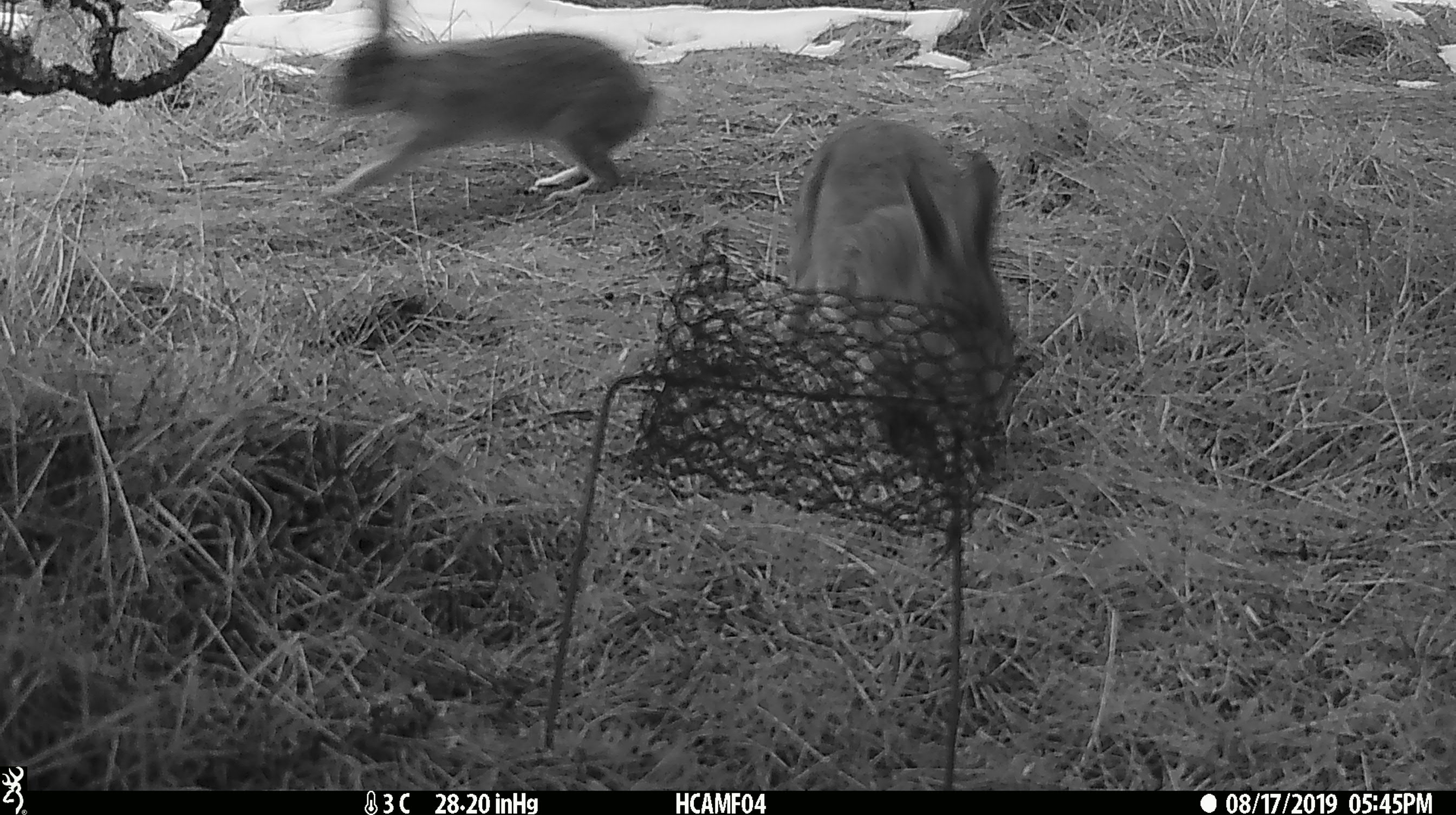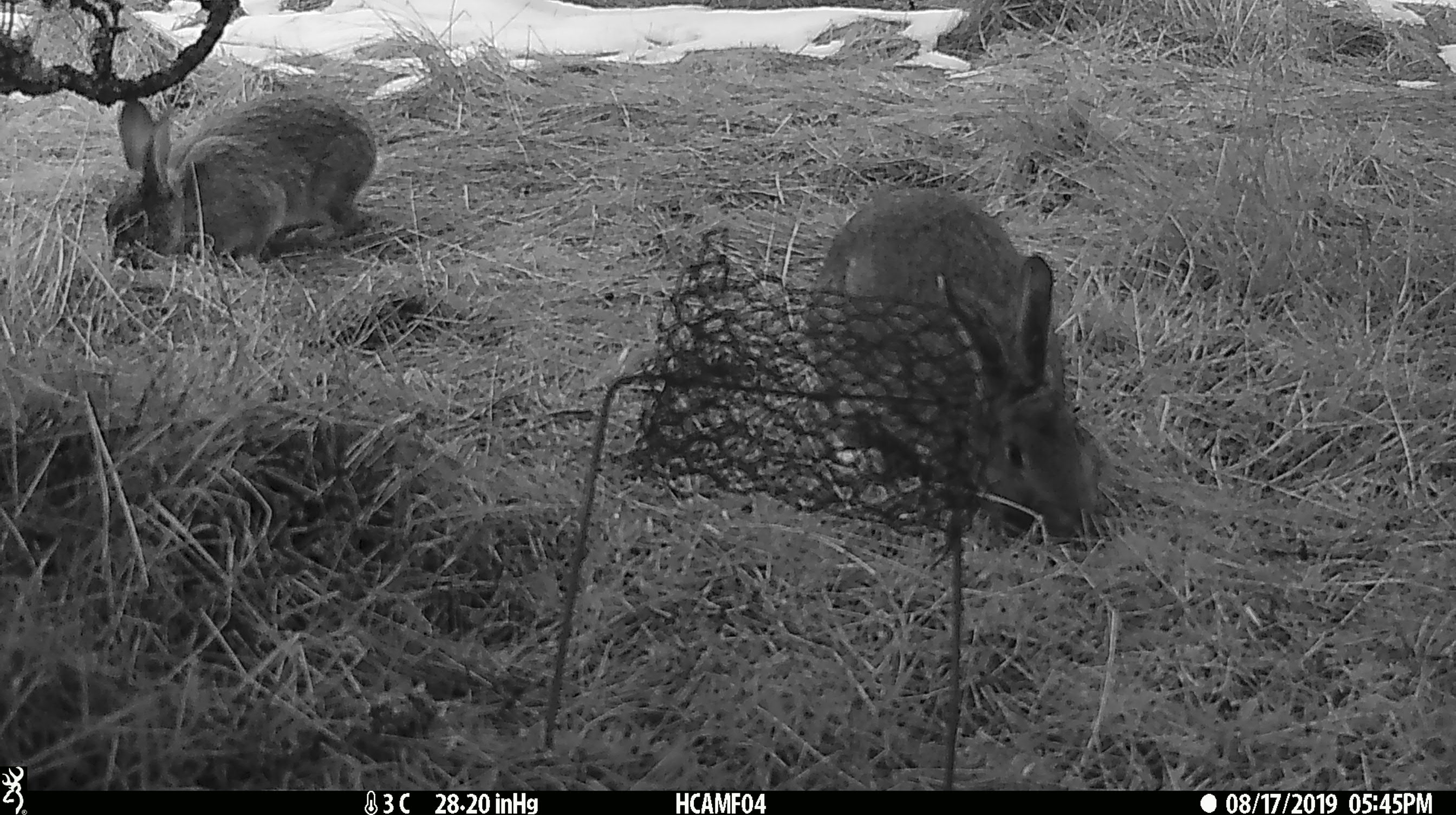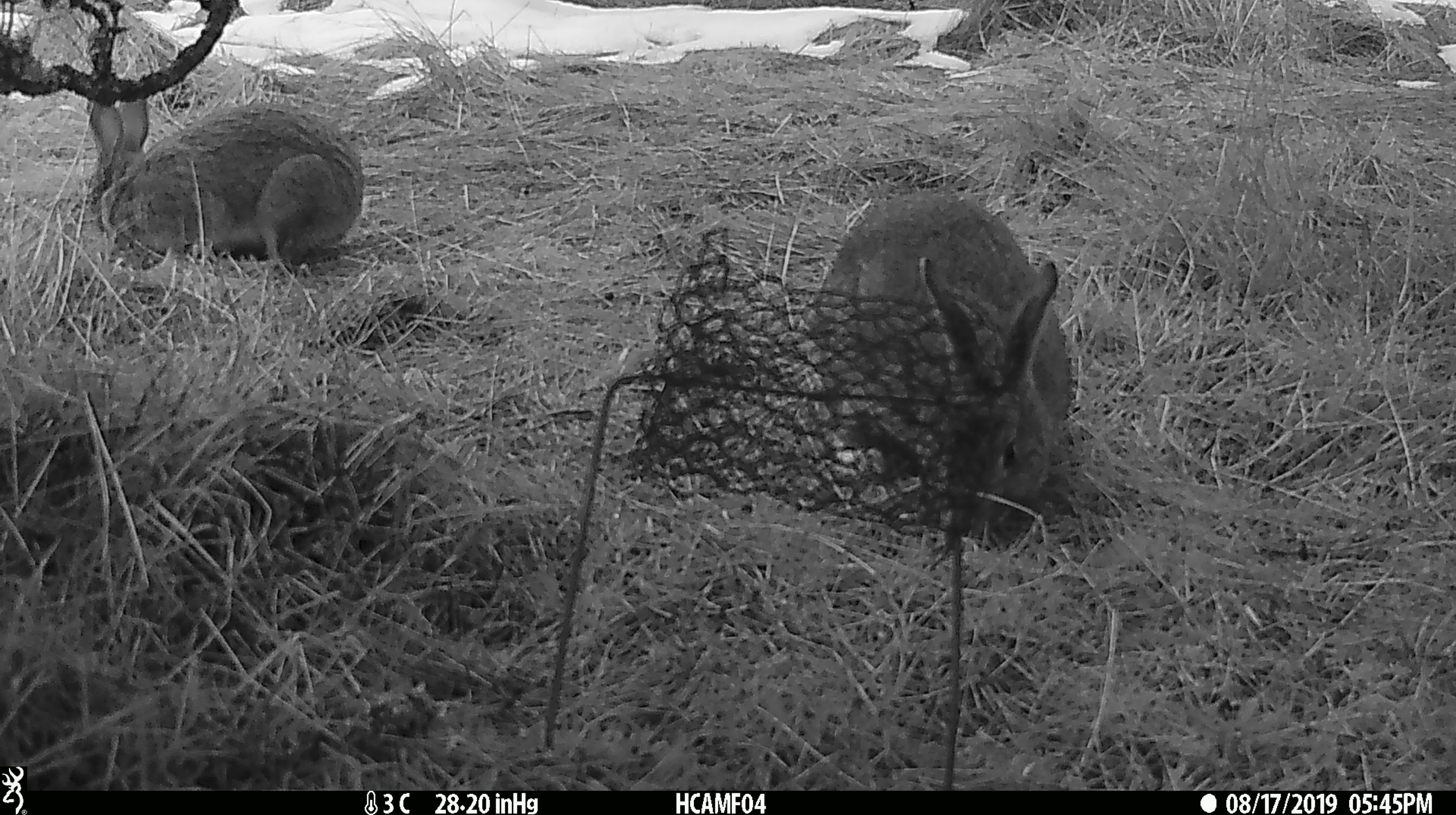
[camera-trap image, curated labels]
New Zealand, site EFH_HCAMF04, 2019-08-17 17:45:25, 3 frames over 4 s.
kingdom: Animalia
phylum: Chordata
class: Mammalia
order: Lagomorpha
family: Leporidae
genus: Lepus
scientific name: Lepus europaeus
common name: brown hare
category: hare